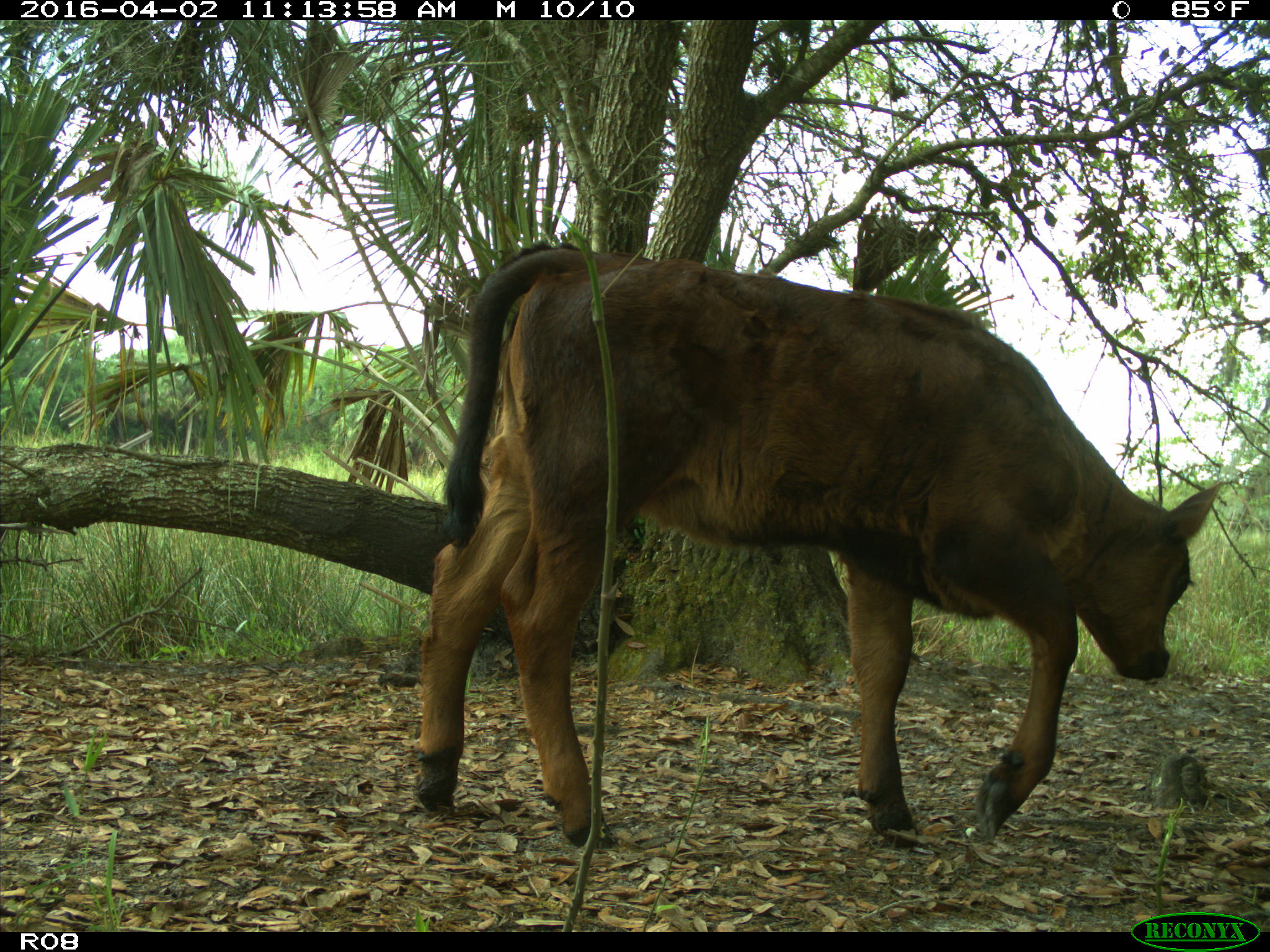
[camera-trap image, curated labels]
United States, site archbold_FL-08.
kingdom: Animalia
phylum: Chordata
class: Mammalia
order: Artiodactyla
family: Bovidae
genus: Bos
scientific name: Bos taurus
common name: domestic cow